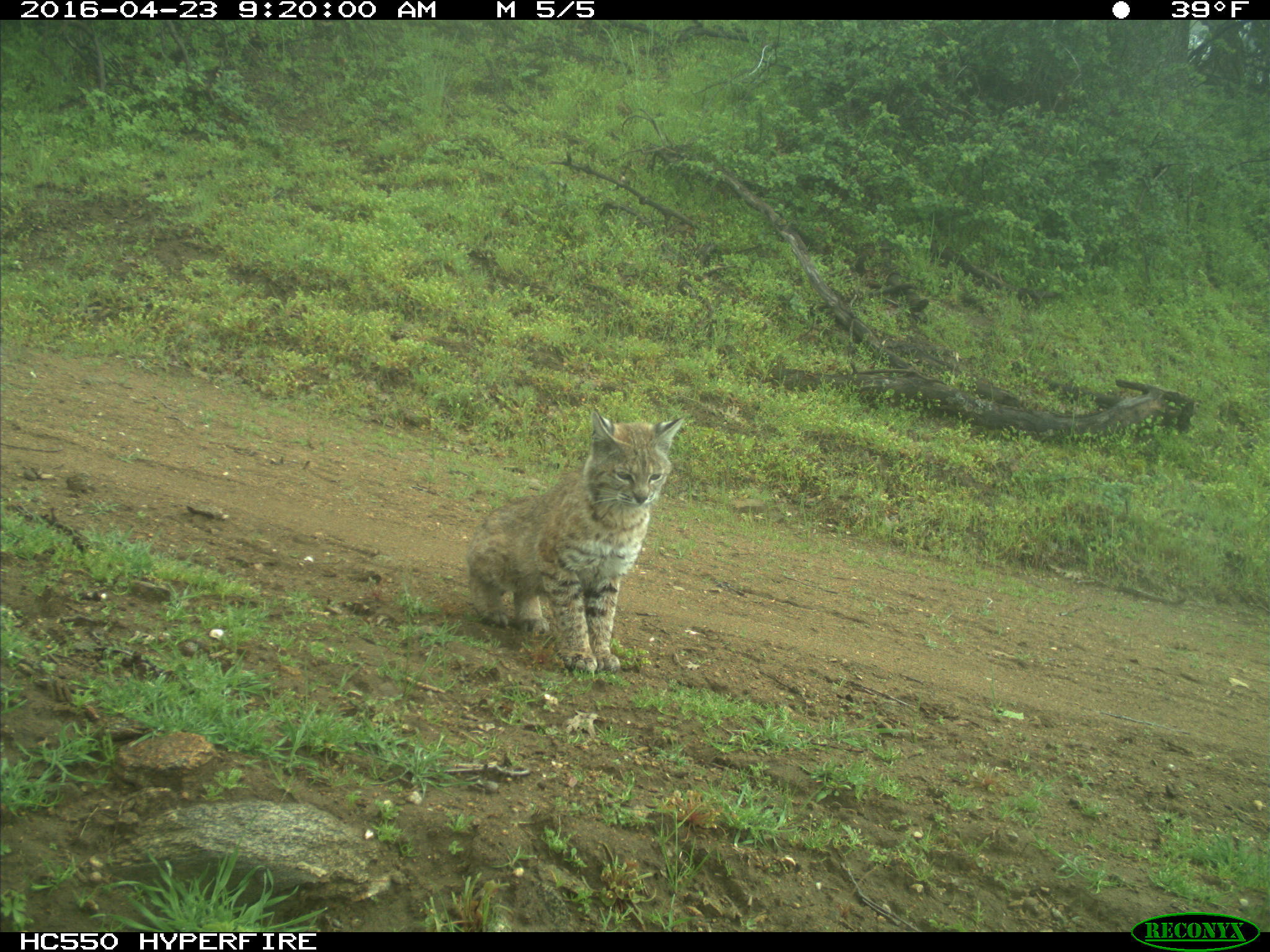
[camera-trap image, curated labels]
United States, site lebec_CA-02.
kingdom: Animalia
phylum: Chordata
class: Mammalia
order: Carnivora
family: Felidae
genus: Lynx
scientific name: Lynx rufus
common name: bobcat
Lynx rufus (bobcat).